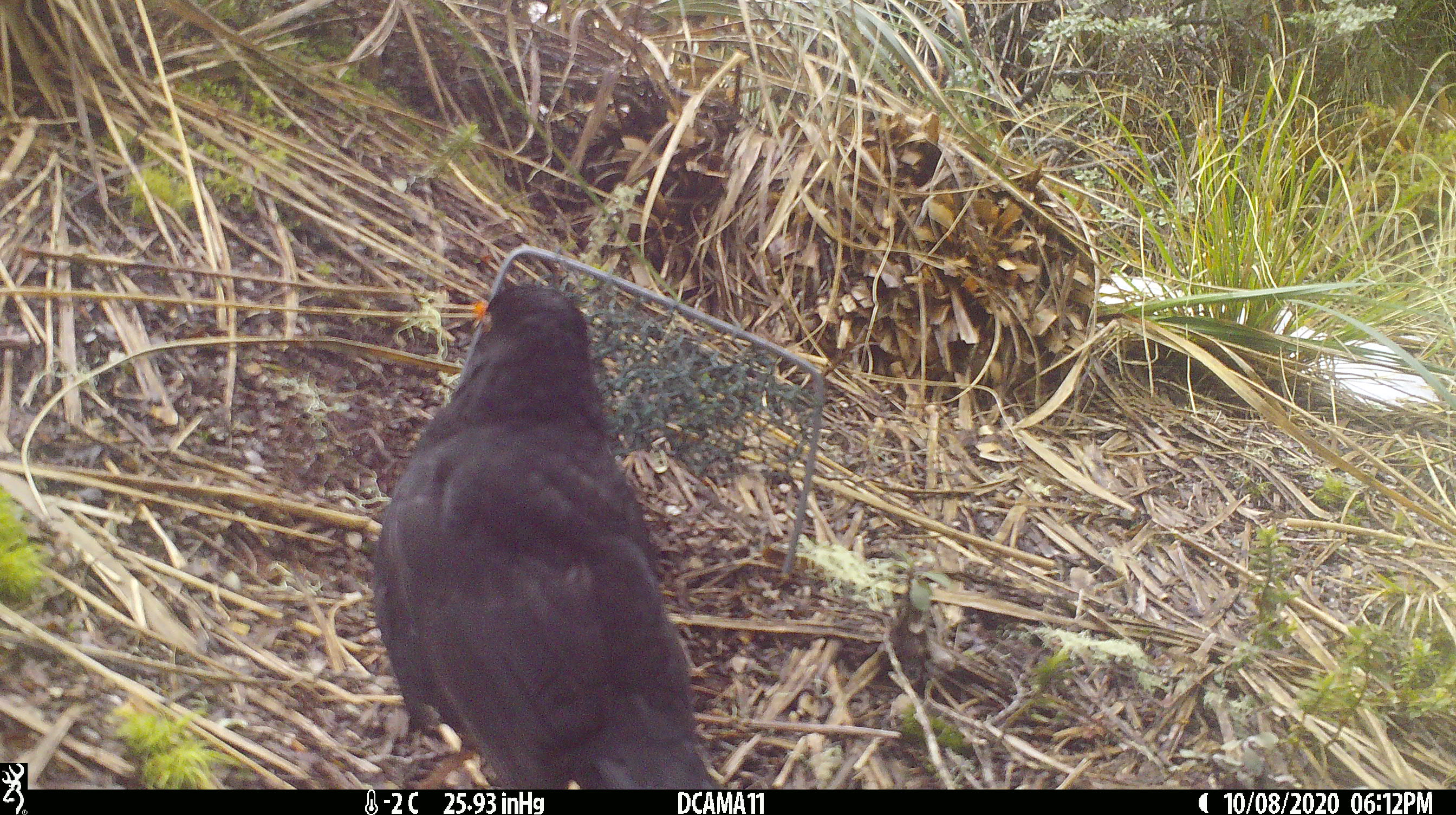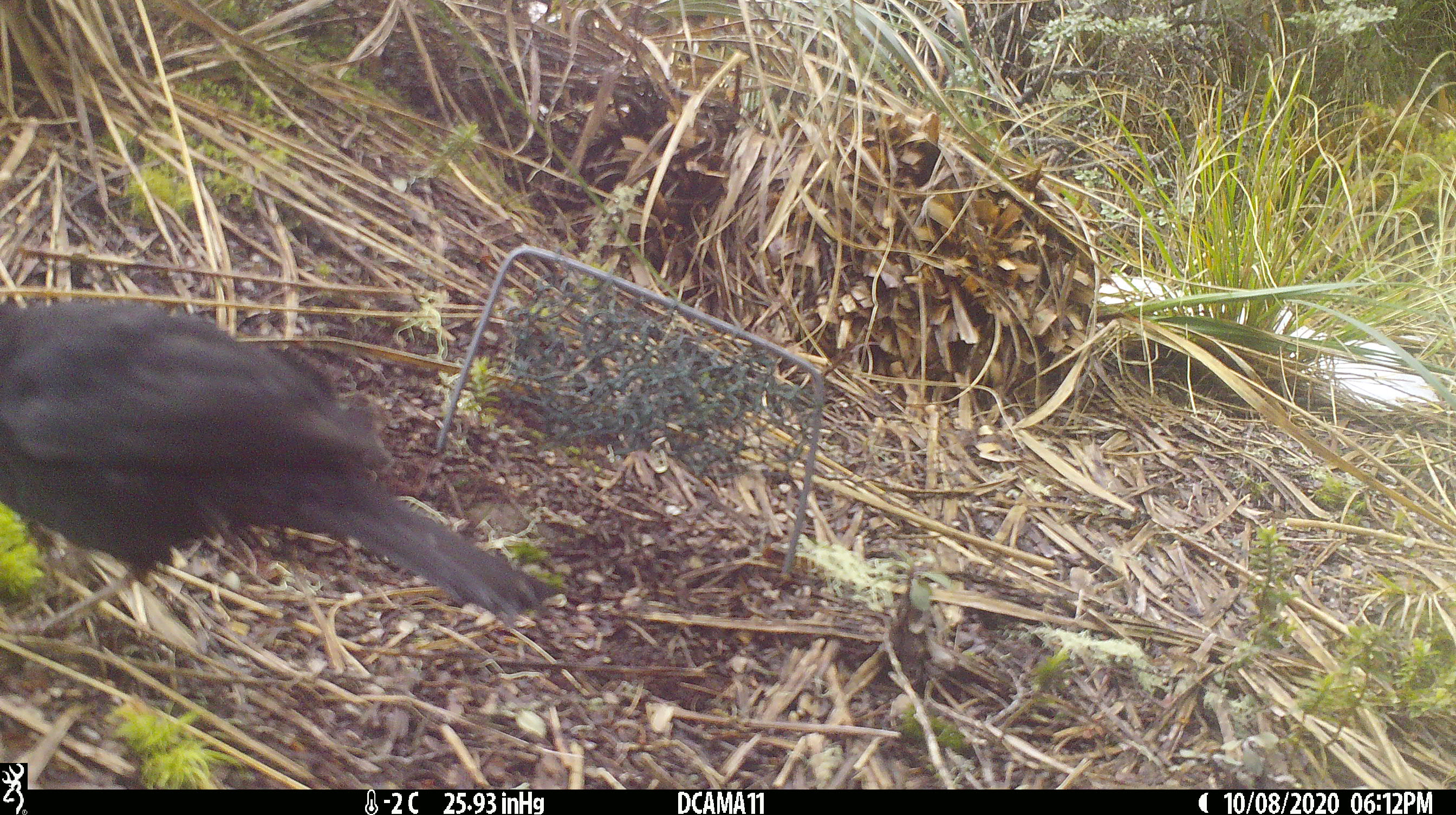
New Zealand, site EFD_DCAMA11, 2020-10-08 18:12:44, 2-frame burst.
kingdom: Animalia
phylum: Chordata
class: Aves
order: Passeriformes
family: Turdidae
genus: Turdus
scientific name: Turdus merula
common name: eurasian blackbird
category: blackbird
Blackbird (eurasian blackbird) (Turdus merula).